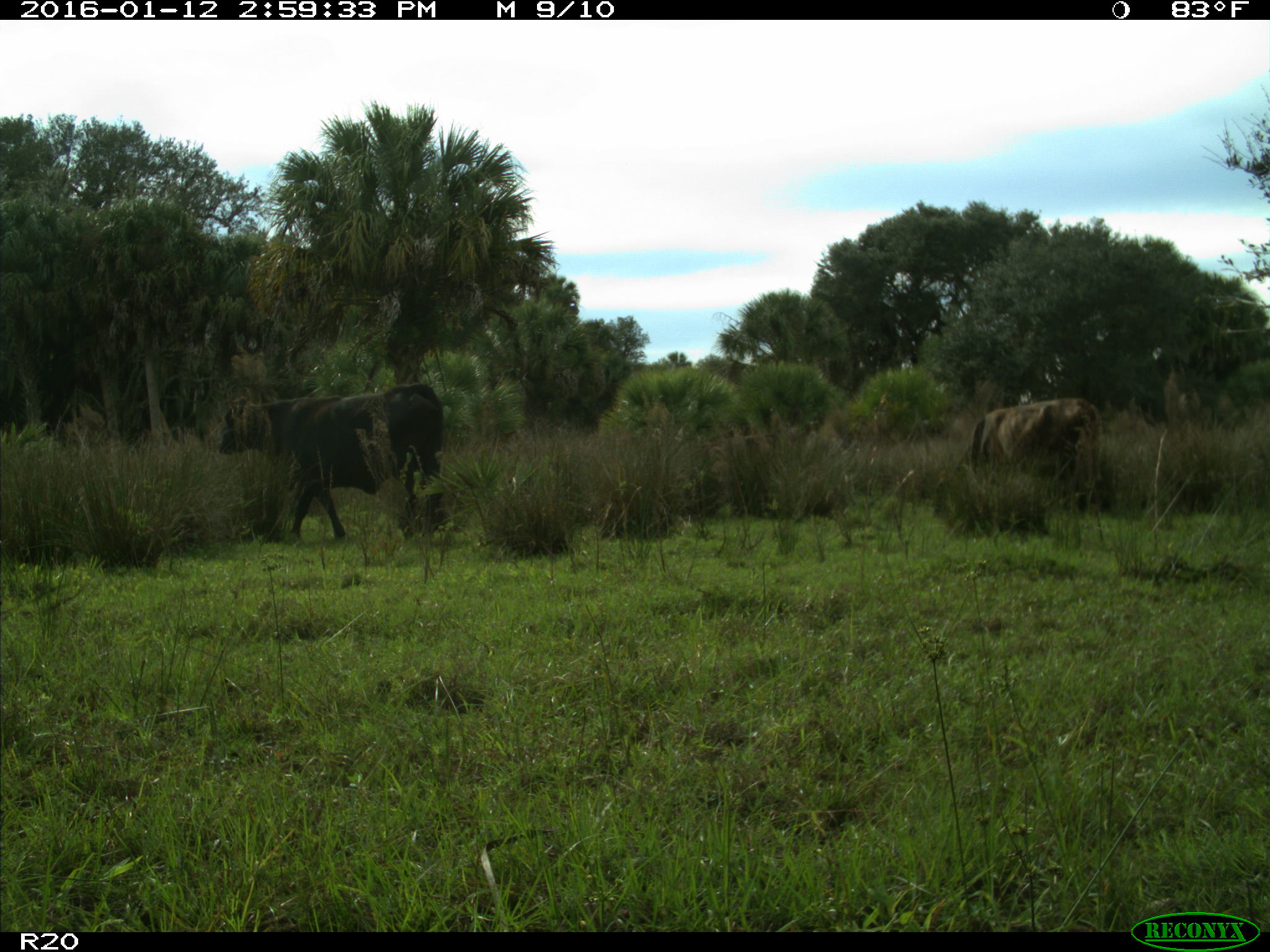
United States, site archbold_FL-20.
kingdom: Animalia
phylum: Chordata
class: Mammalia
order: Artiodactyla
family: Bovidae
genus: Bos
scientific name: Bos taurus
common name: domestic cow